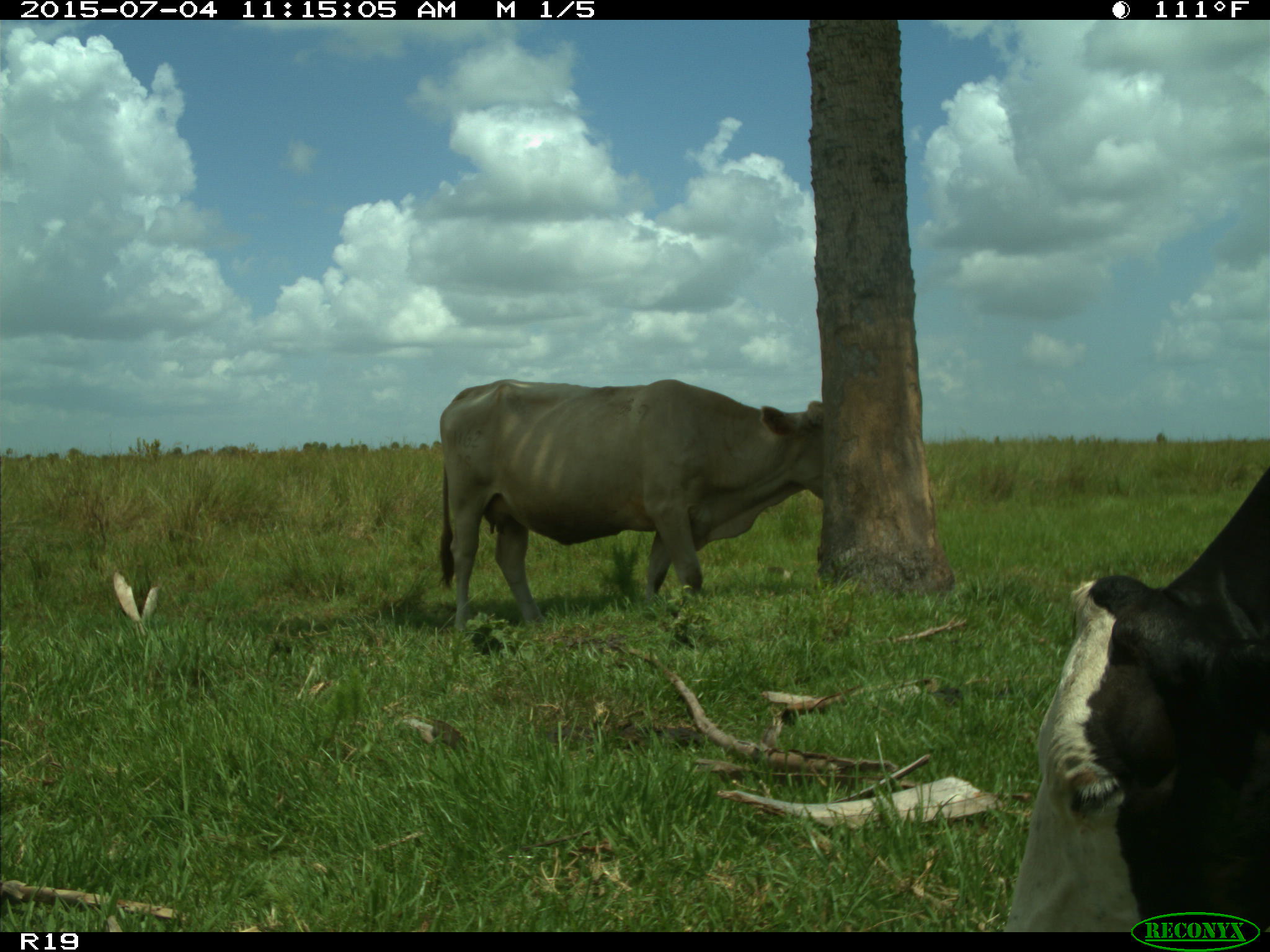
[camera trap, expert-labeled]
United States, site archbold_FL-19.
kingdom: Animalia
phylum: Chordata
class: Mammalia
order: Artiodactyla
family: Bovidae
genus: Bos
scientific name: Bos taurus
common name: domestic cow